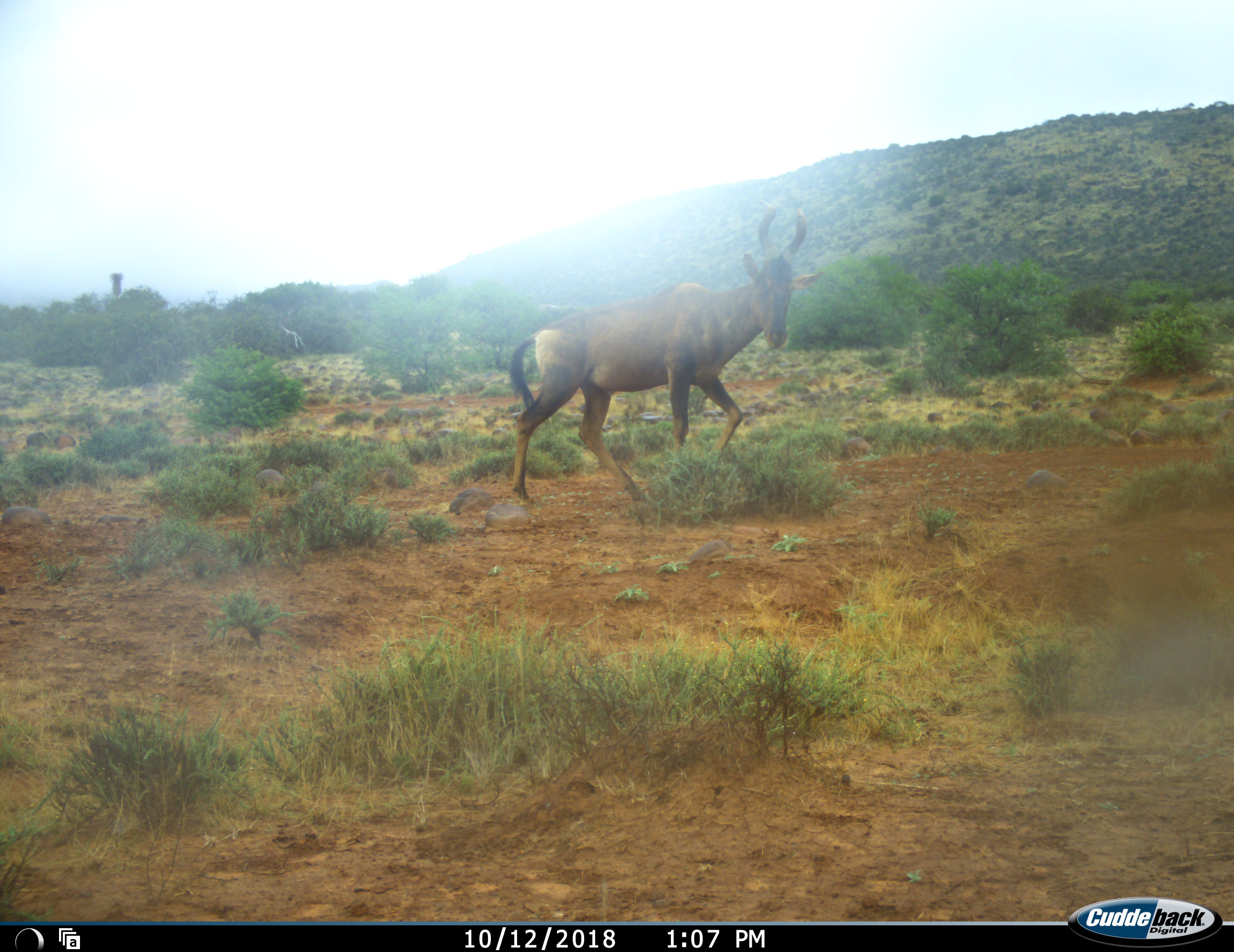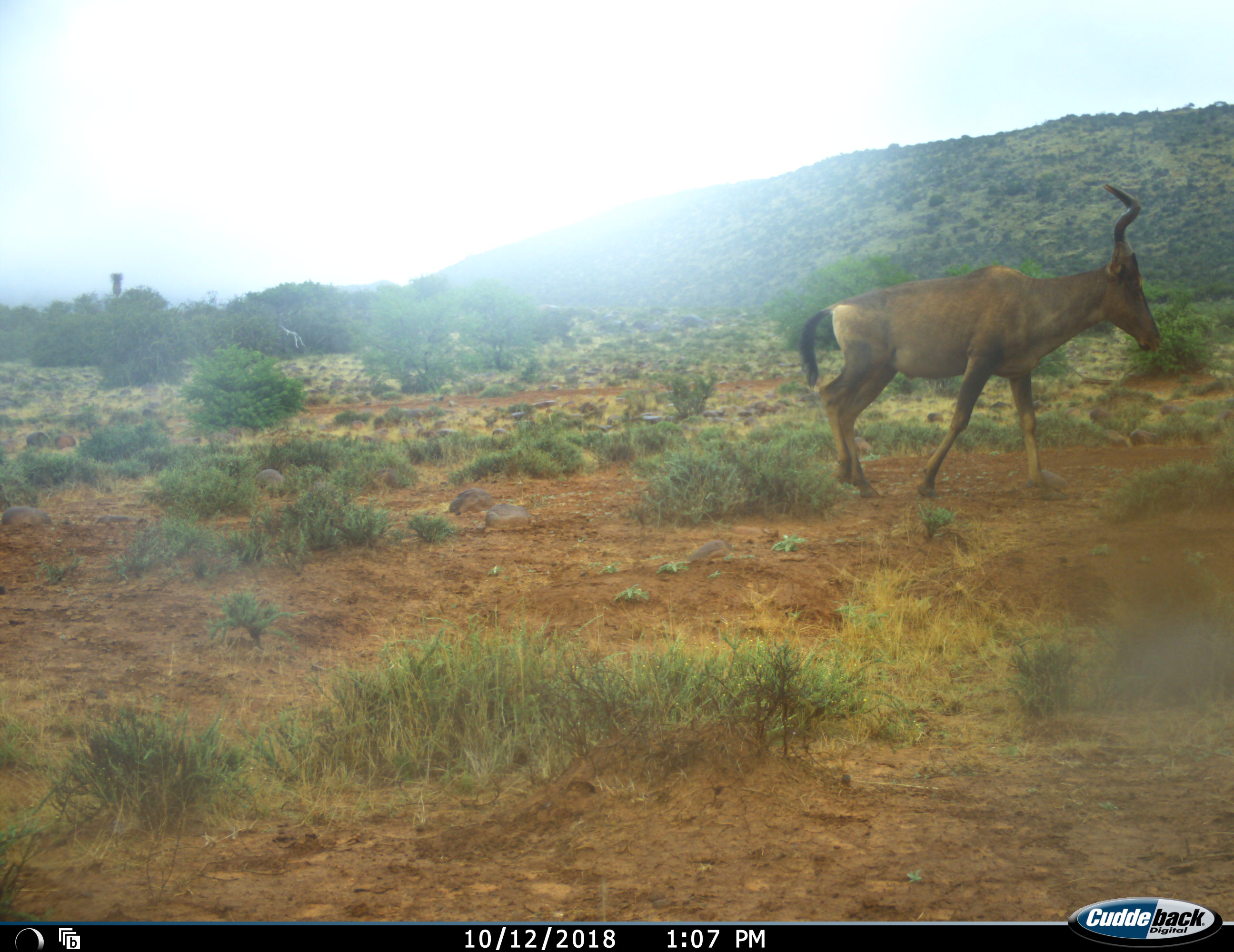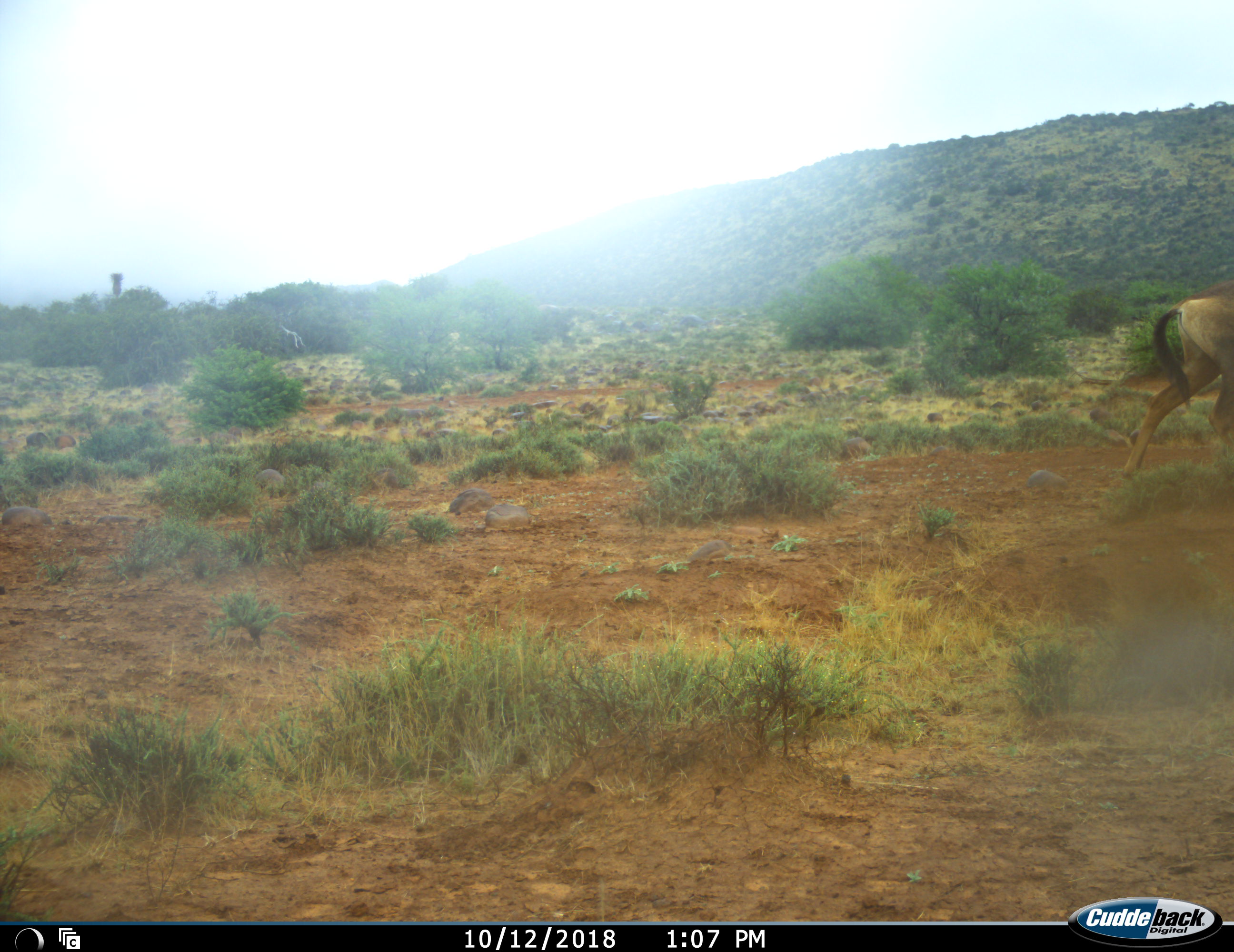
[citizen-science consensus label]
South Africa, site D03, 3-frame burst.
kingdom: Animalia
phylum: Chordata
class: Mammalia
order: Artiodactyla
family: Bovidae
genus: Alcelaphus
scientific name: Alcelaphus buselaphus caama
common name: red hartebeest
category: hartebeestred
Hartebeestred (red hartebeest) (Alcelaphus buselaphus caama), count 1. Behavior (volunteer vote fractions): standing 22%, resting 0%, moving 89%, interacting 0%. Young present (vote fraction): 0%. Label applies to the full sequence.